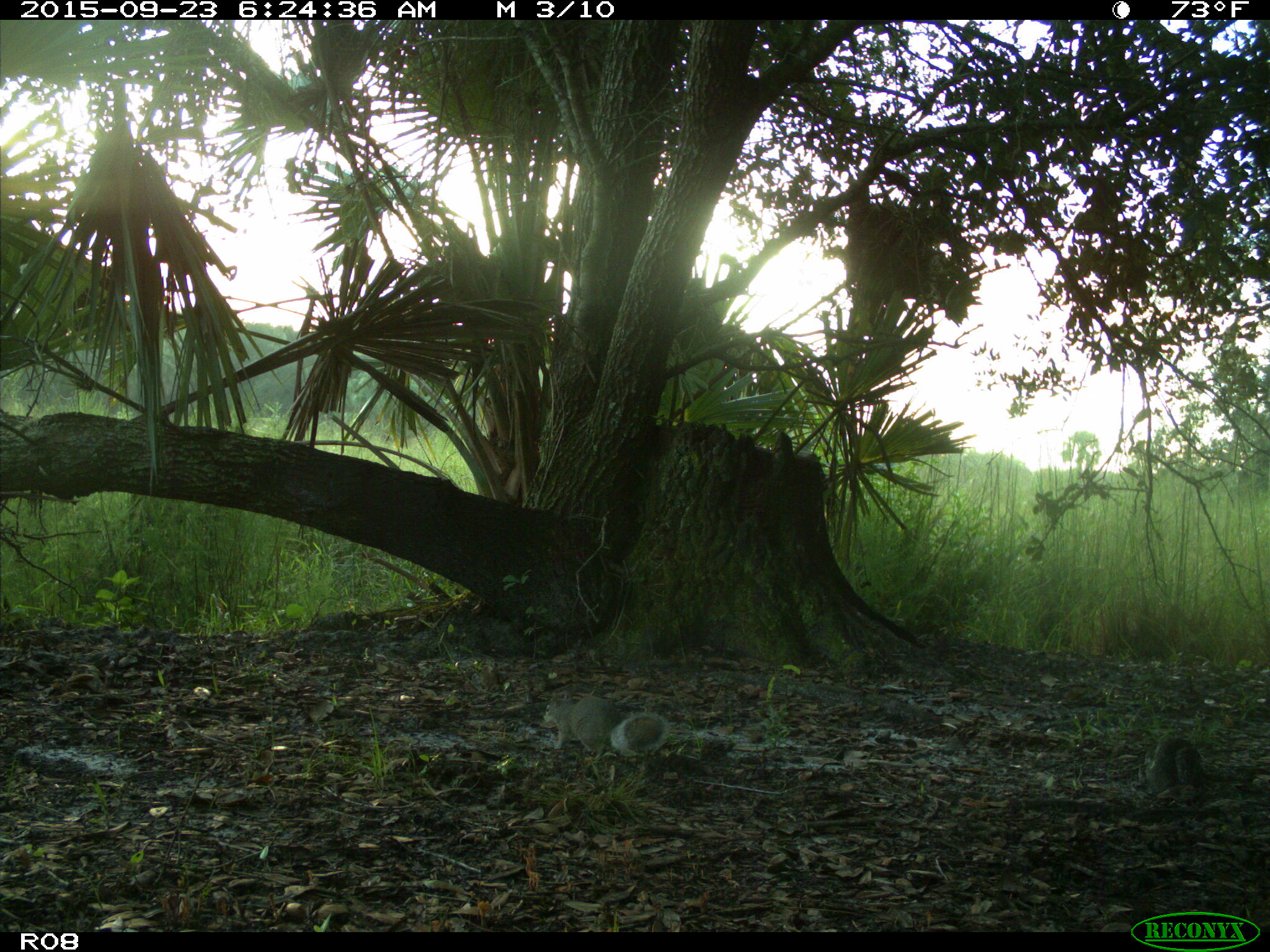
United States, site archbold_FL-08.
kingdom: Animalia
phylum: Chordata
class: Mammalia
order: Rodentia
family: Sciuridae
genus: Sciurus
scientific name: Sciurus carolinensis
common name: eastern gray squirrel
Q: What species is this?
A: Sciurus carolinensis (eastern gray squirrel).